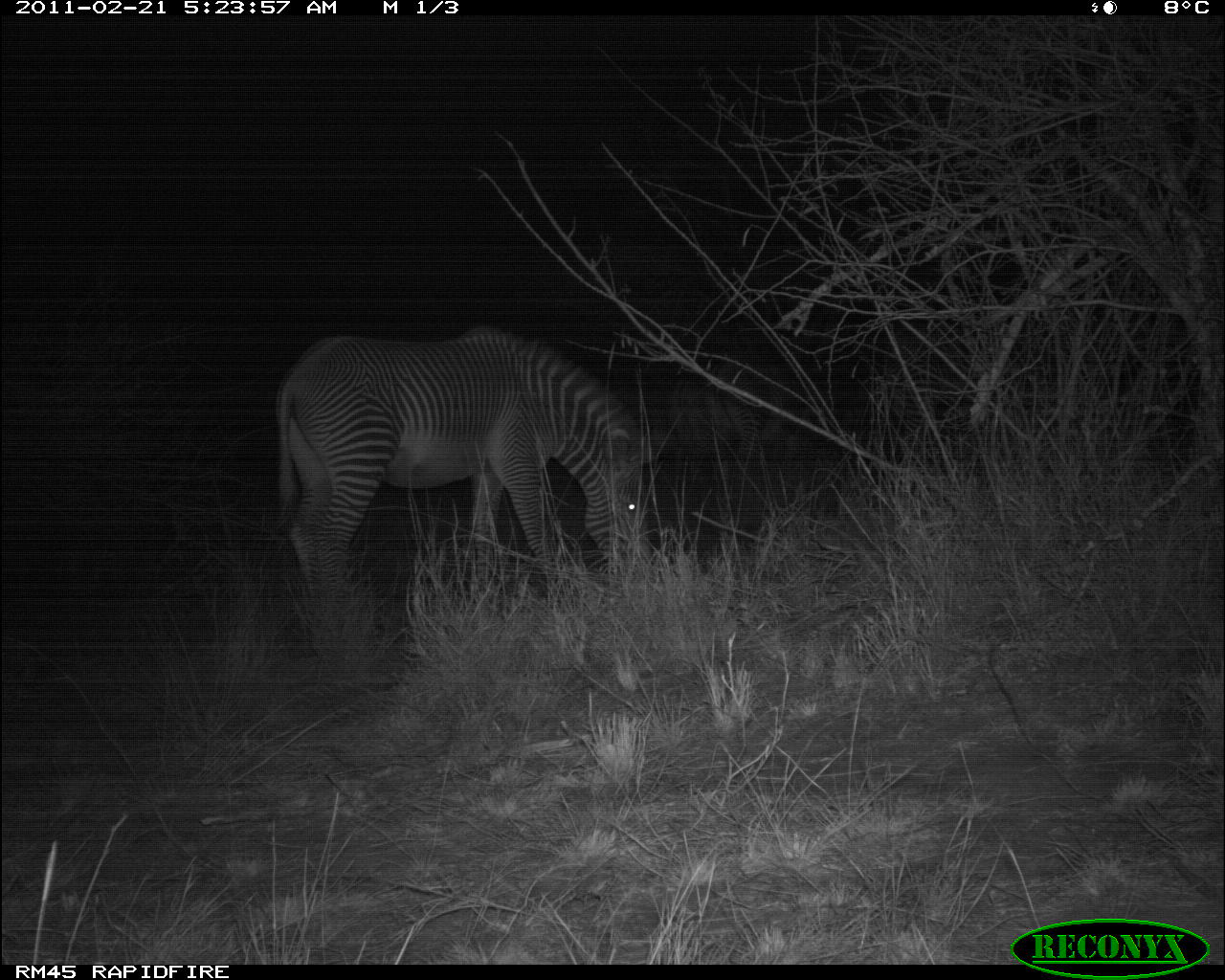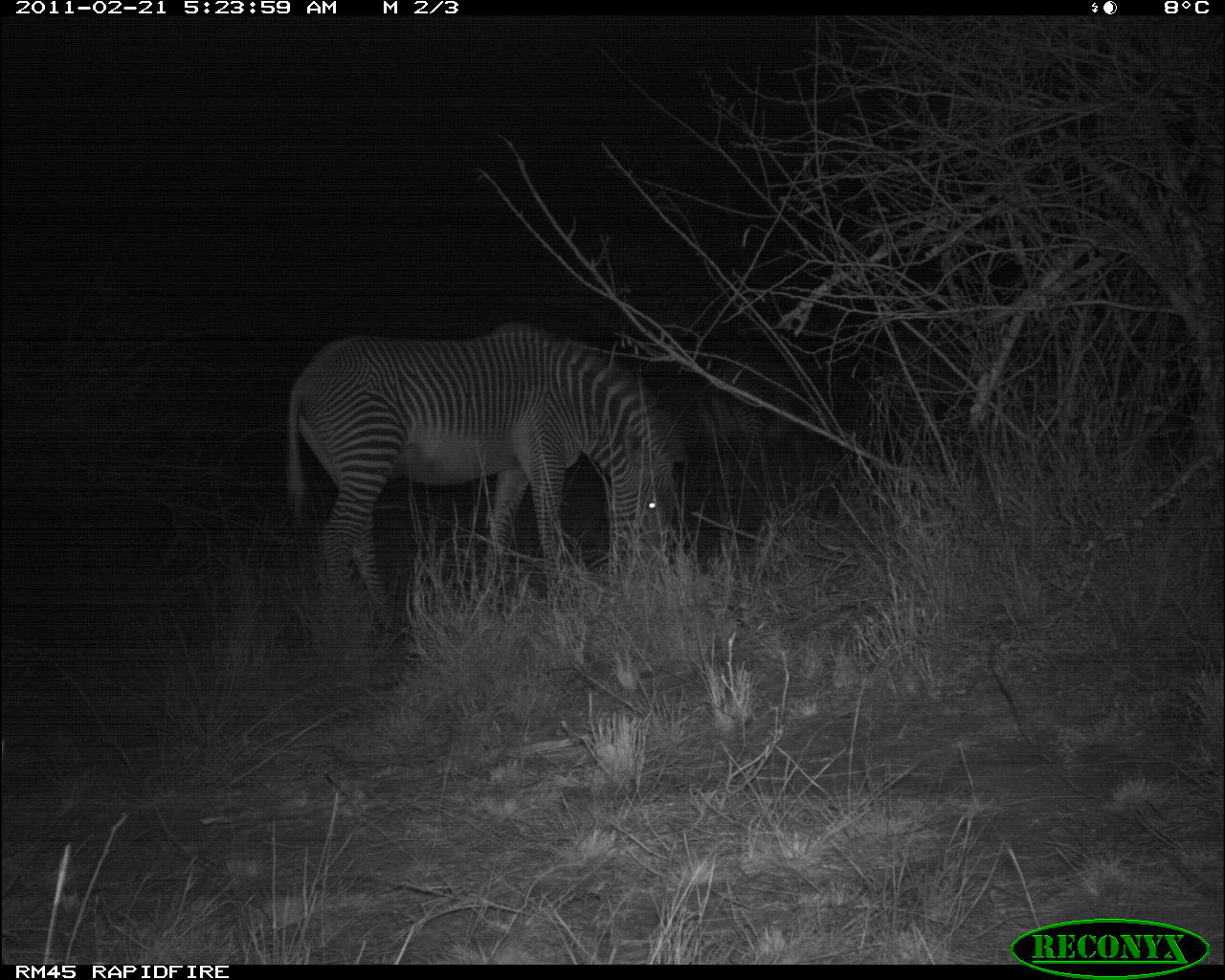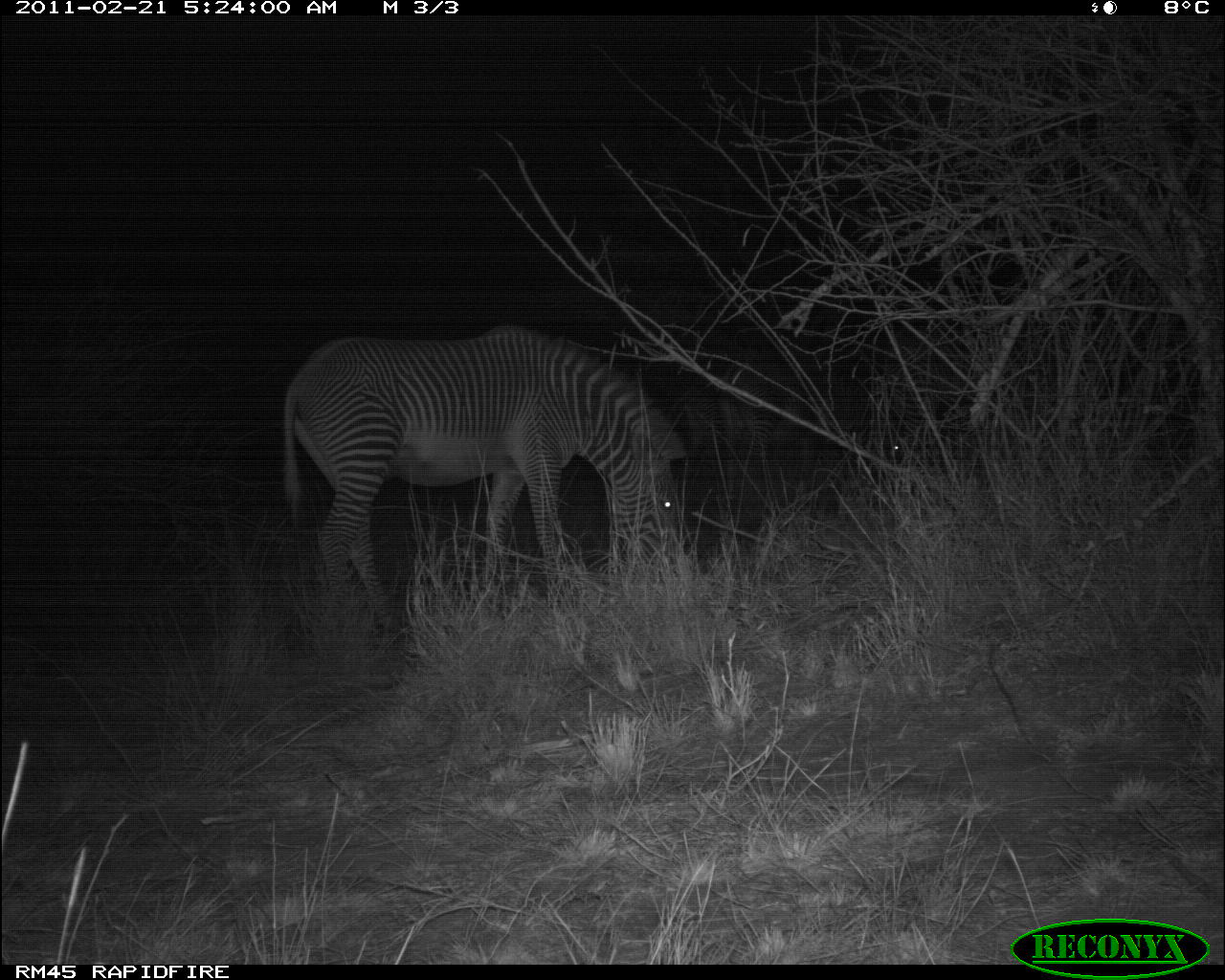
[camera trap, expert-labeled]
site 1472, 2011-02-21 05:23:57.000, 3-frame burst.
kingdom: Animalia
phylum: Chordata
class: Mammalia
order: Perissodactyla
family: Equidae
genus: Equus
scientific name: Equus grevyi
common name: grévy's zebra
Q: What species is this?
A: Equus grevyi (grévy's zebra).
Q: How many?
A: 3.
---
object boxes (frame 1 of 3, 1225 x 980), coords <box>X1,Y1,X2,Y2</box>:
equus grevyi: <box>271,324,653,585</box>; <box>665,353,794,455</box>; <box>880,334,976,438</box>